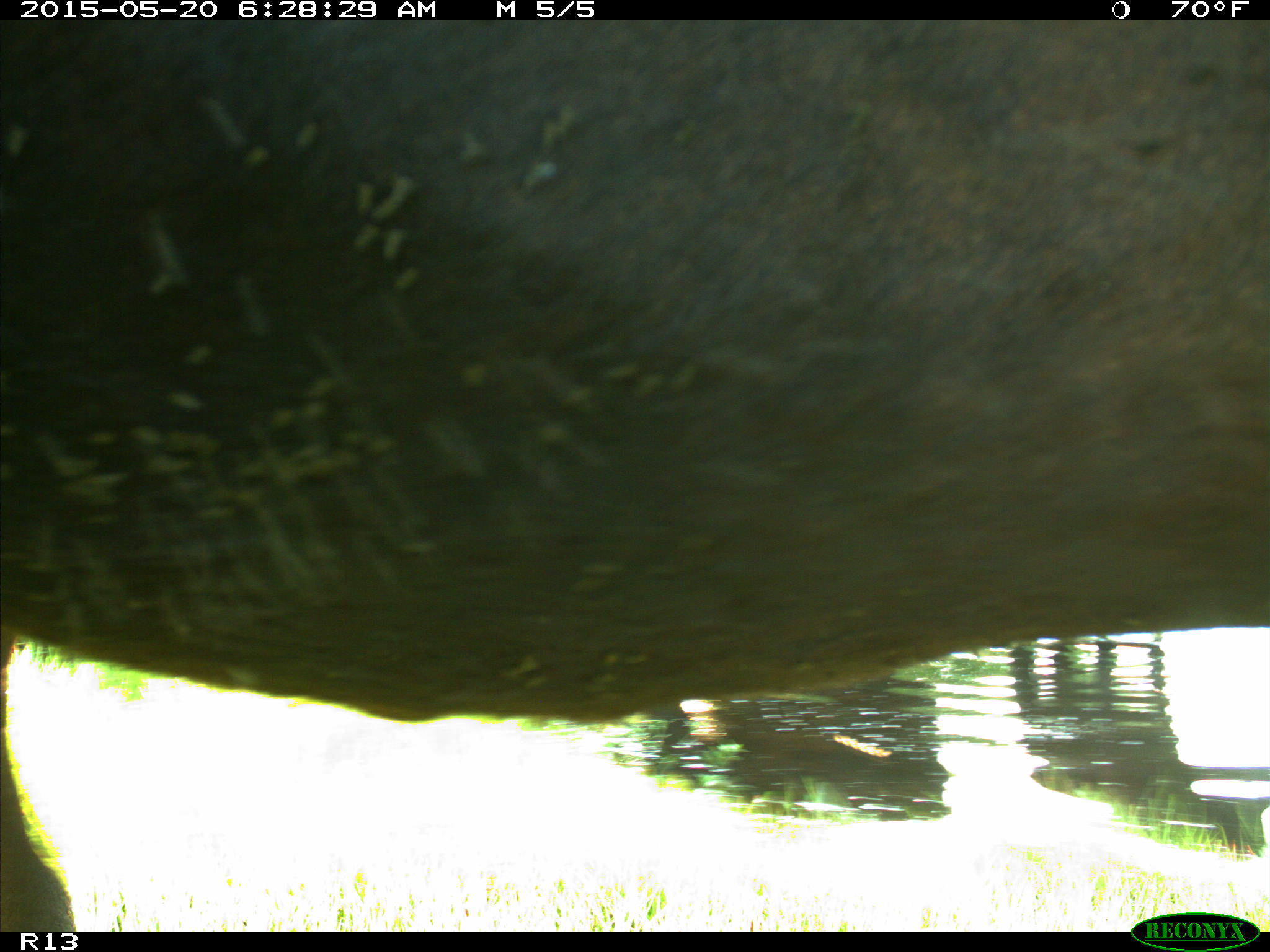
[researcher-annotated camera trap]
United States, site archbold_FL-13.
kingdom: Animalia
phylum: Chordata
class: Mammalia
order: Artiodactyla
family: Bovidae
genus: Bos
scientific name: Bos taurus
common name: domestic cow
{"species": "Bos taurus (domestic cow)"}